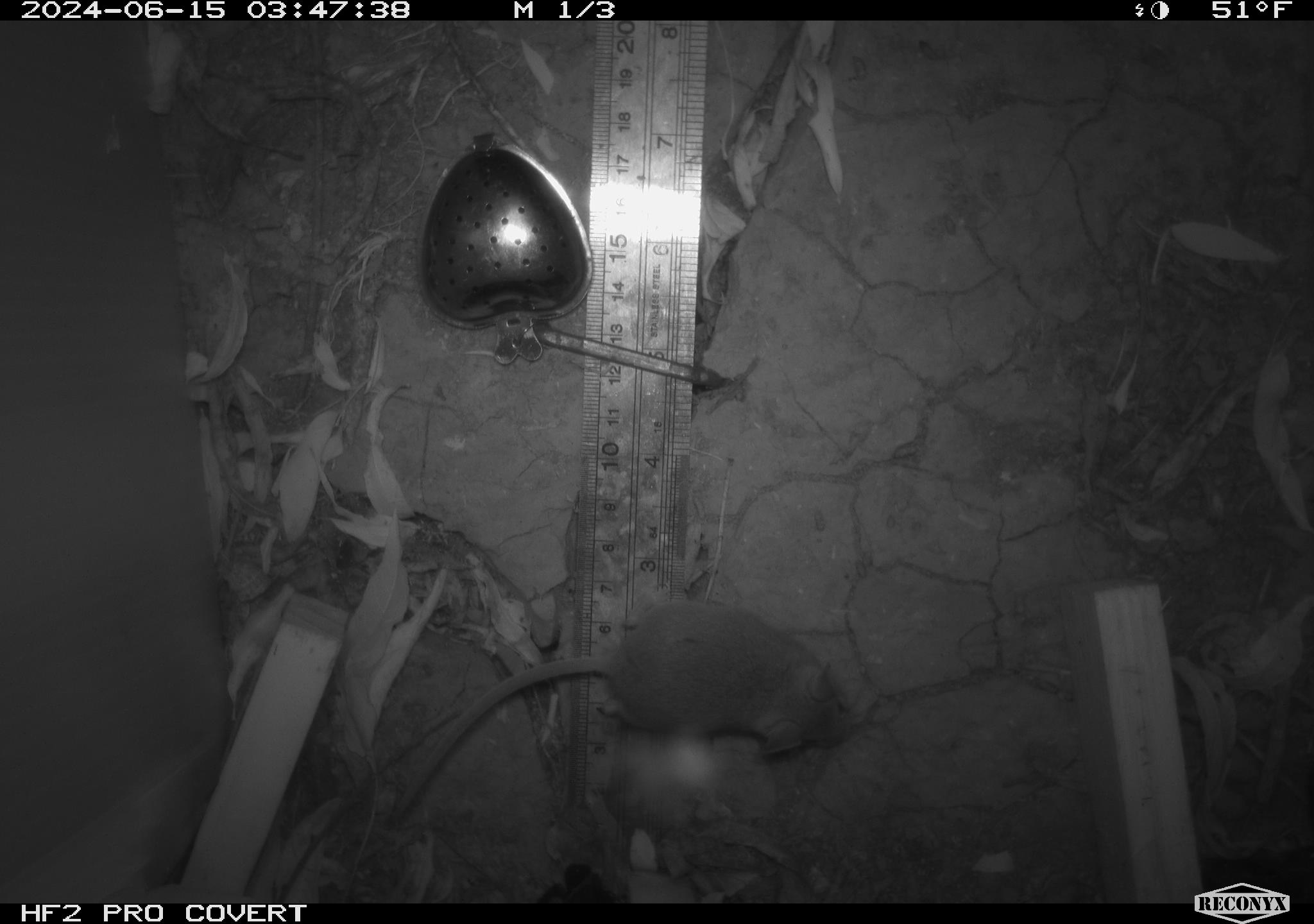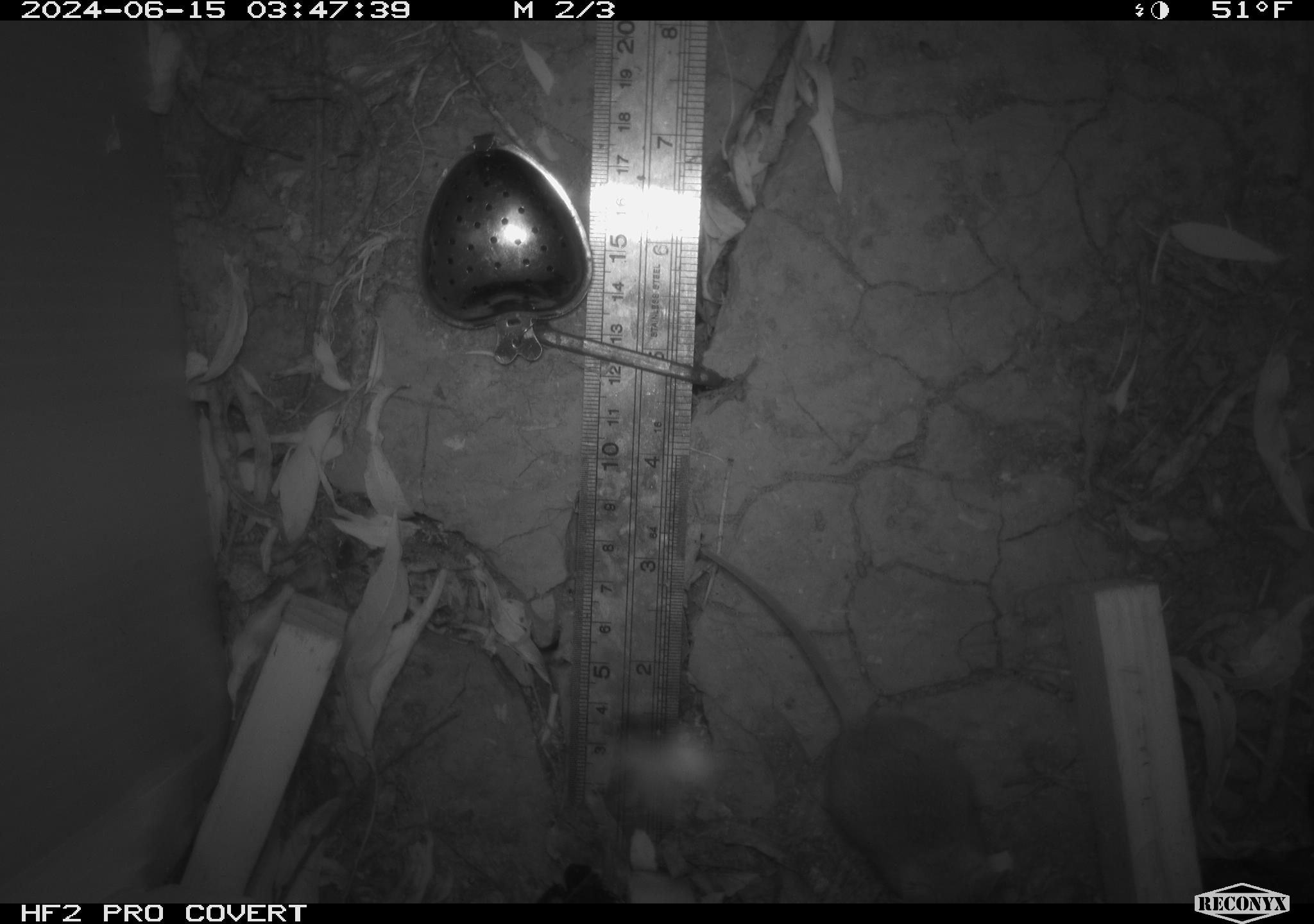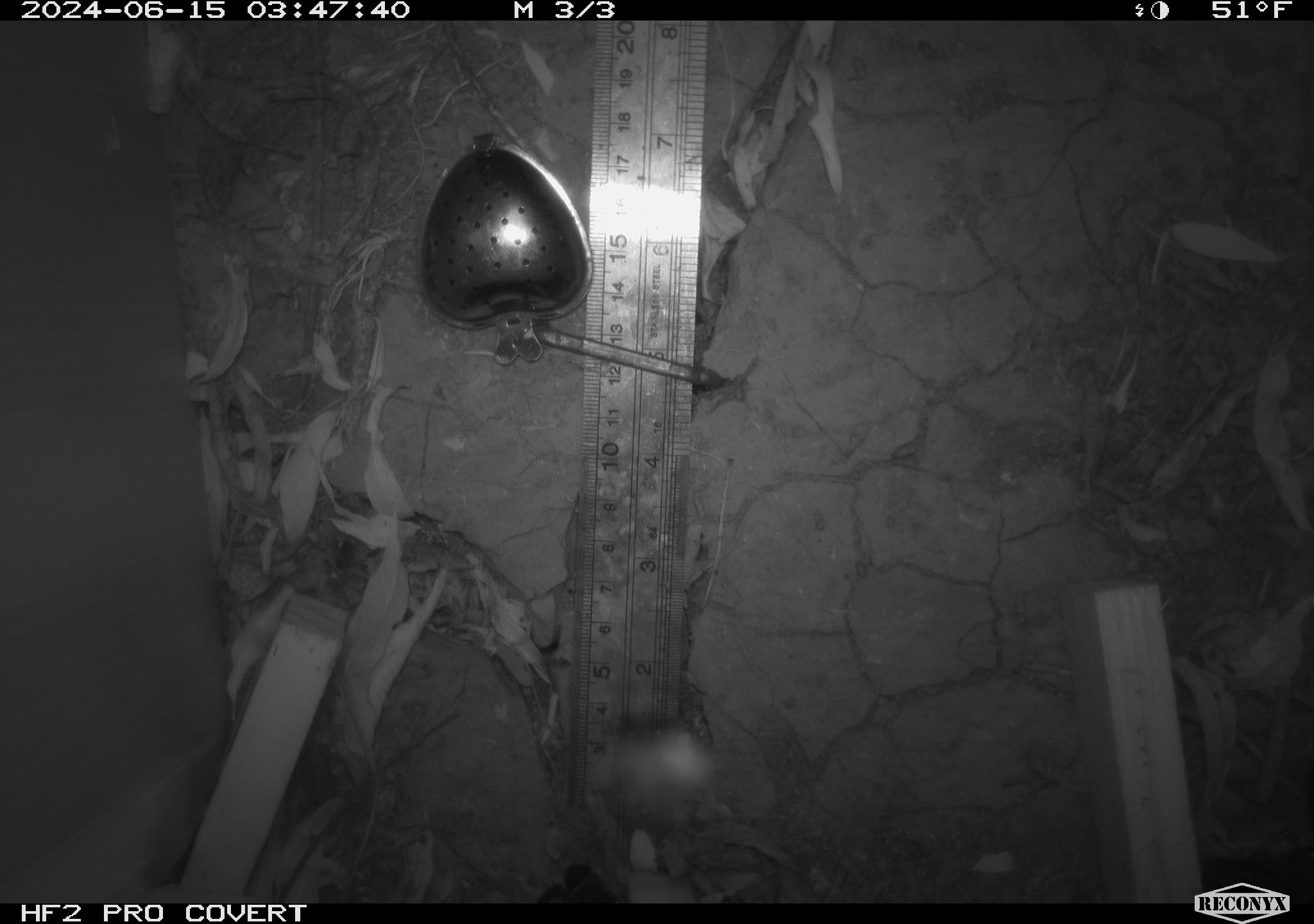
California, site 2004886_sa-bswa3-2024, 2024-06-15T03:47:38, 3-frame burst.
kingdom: Animalia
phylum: Chordata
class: Mammalia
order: Rodentia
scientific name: Rodentia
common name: mouse species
Mouse species (Rodentia).